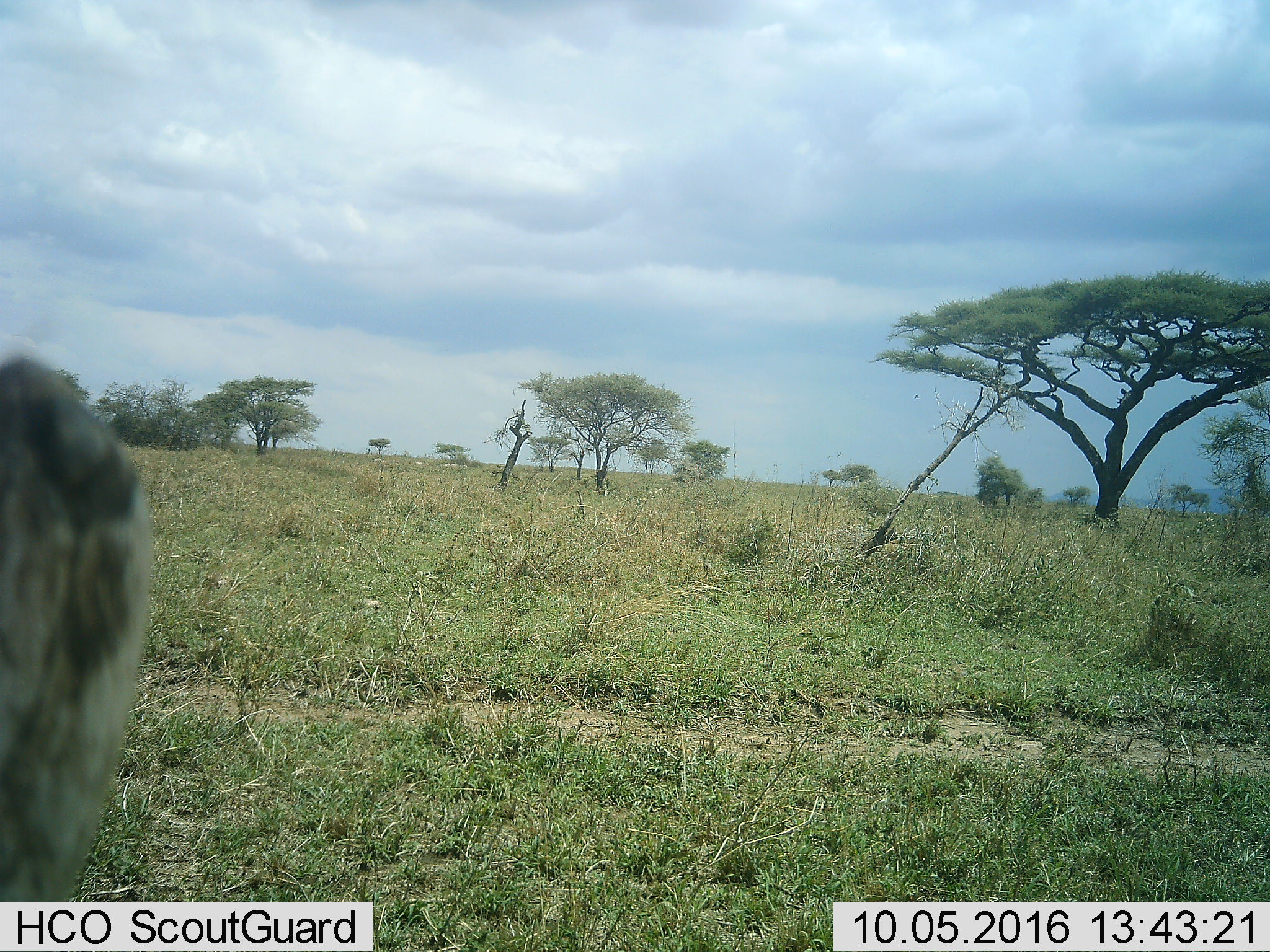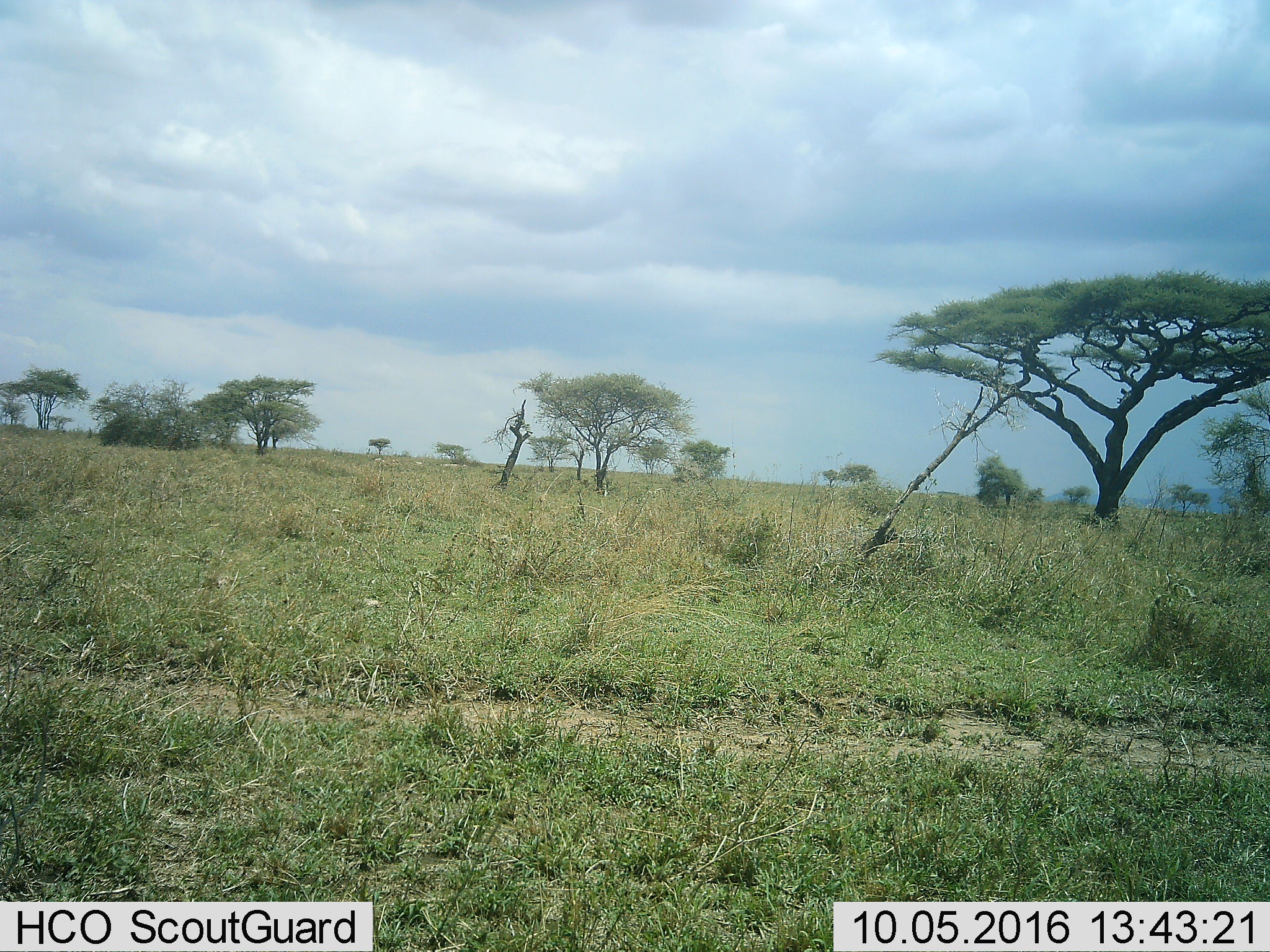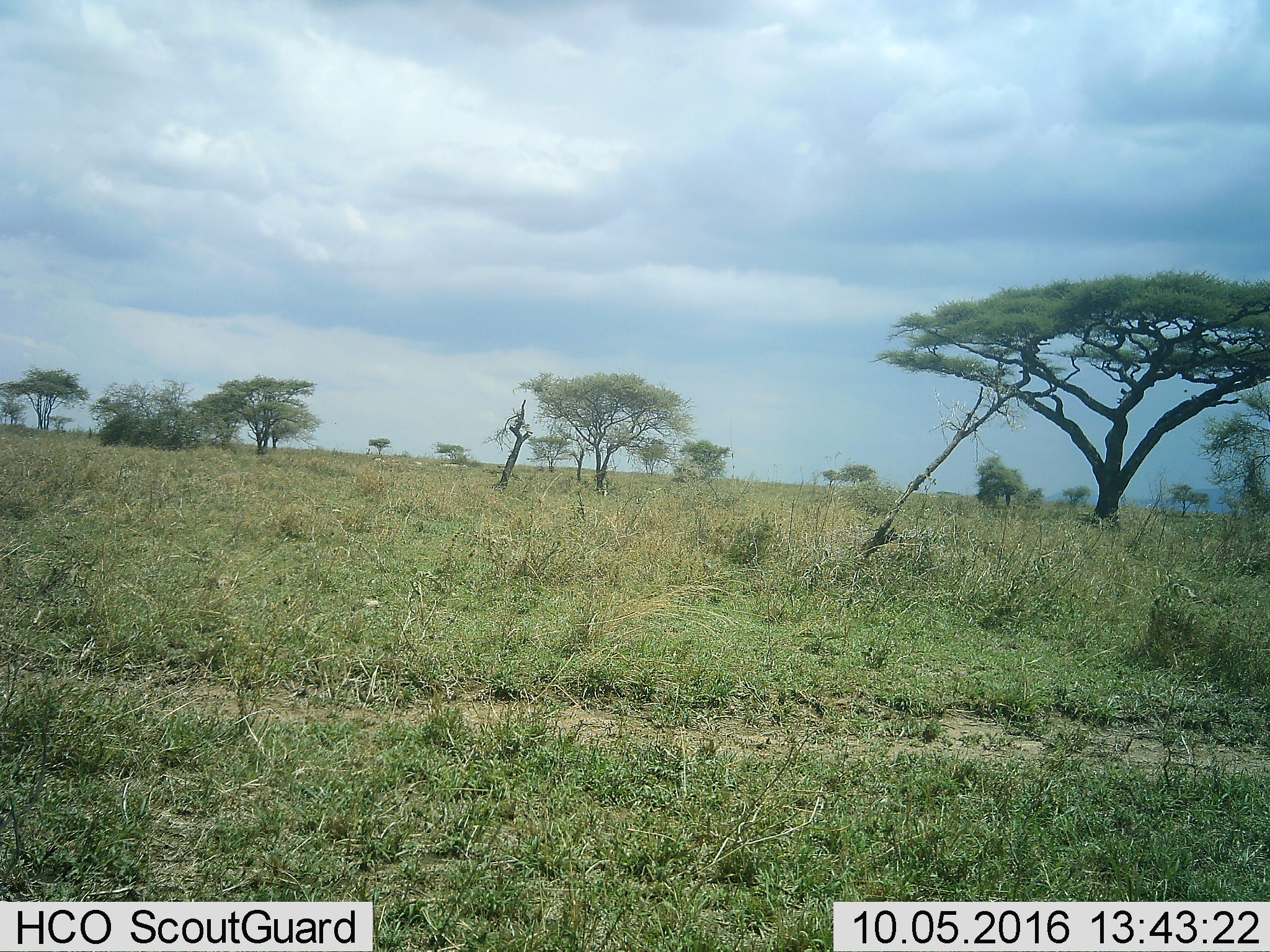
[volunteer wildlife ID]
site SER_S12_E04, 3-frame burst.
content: unidentified animal